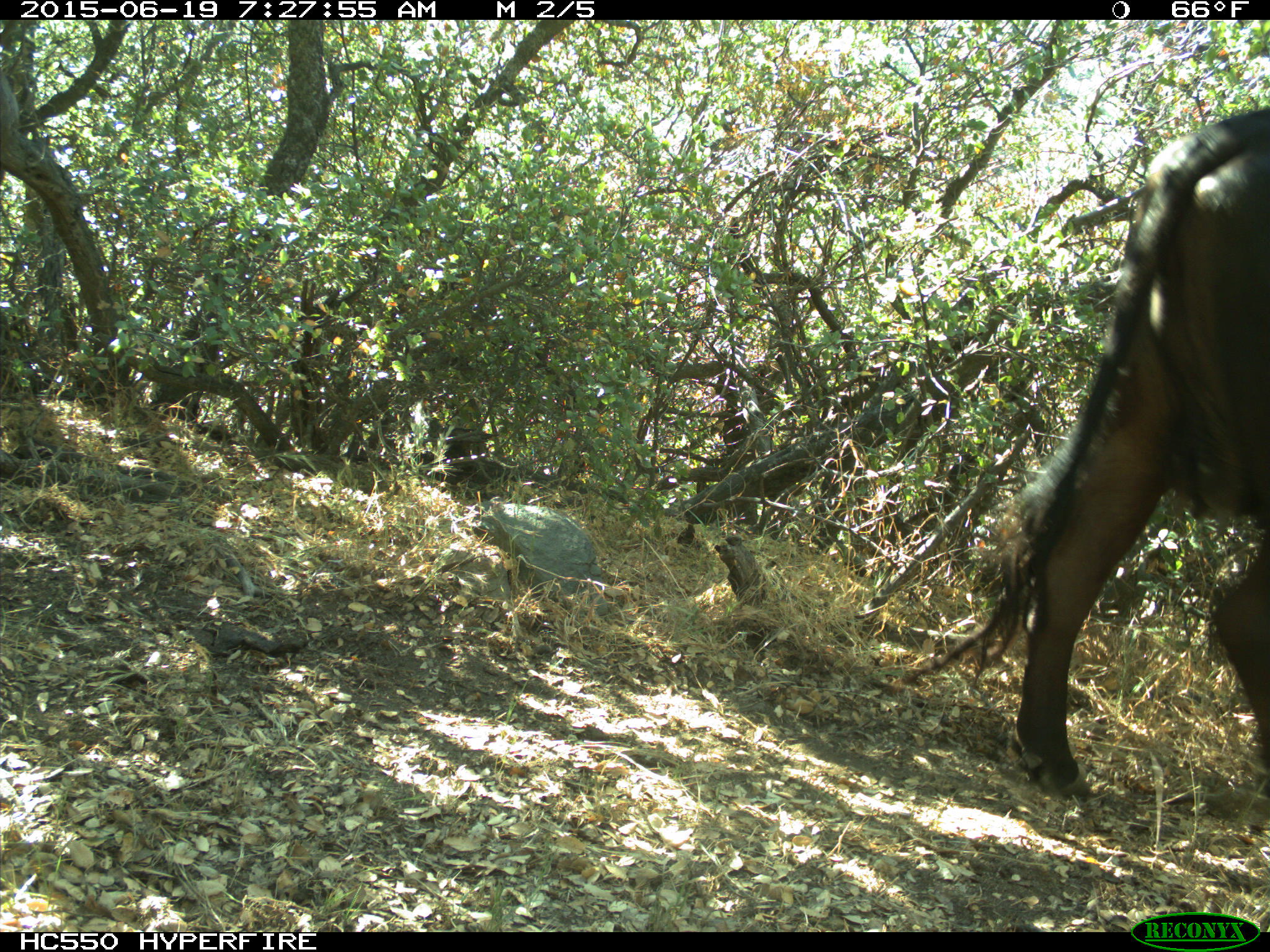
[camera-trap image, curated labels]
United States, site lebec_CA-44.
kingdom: Animalia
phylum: Chordata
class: Mammalia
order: Artiodactyla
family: Bovidae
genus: Bos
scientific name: Bos taurus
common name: domestic cow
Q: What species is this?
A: Bos taurus (domestic cow).